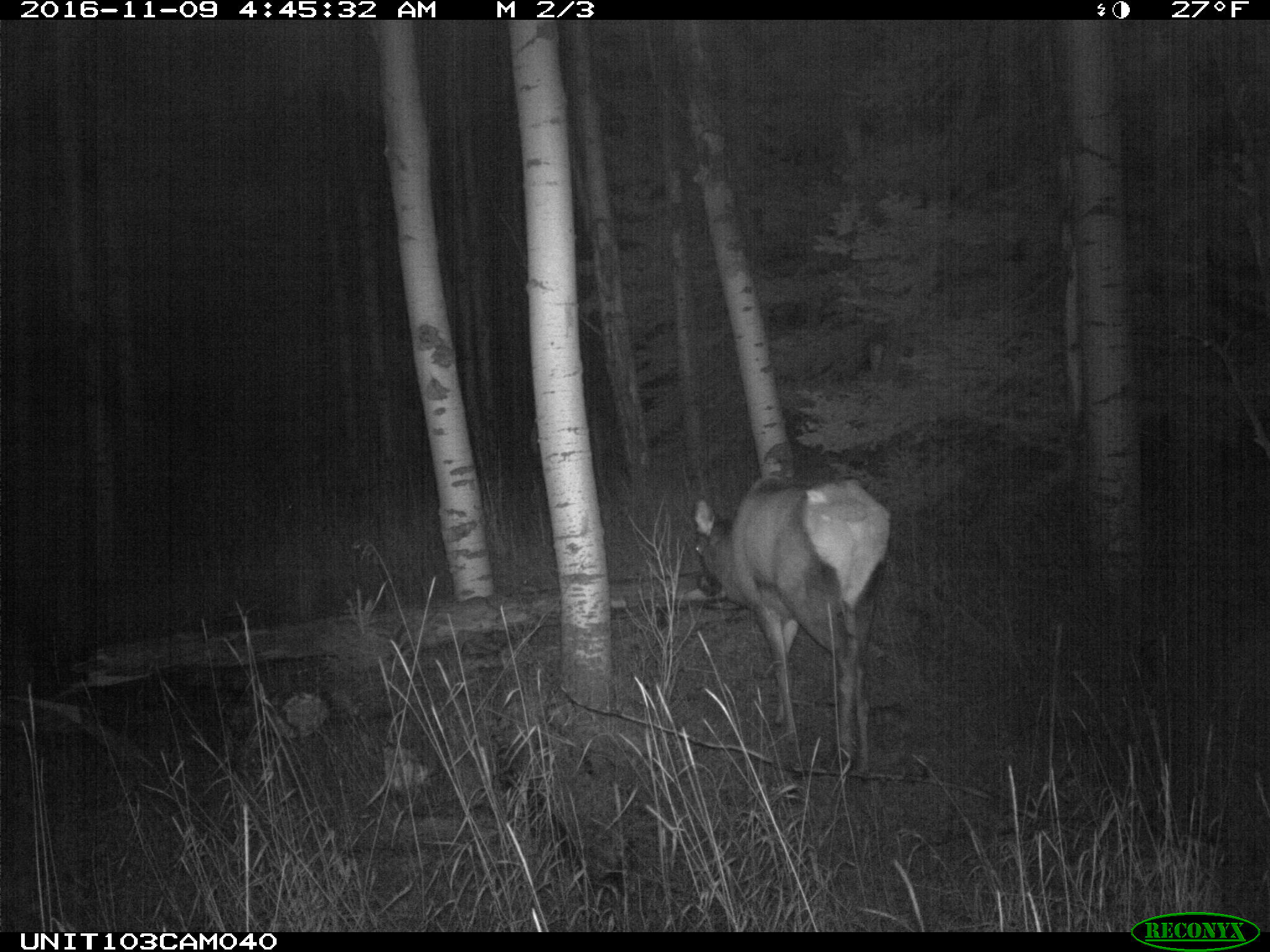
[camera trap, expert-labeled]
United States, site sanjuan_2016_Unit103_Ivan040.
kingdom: Animalia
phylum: Chordata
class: Mammalia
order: Artiodactyla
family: Cervidae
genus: Cervus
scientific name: Cervus elaphus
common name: red deer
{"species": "Cervus elaphus (red deer)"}